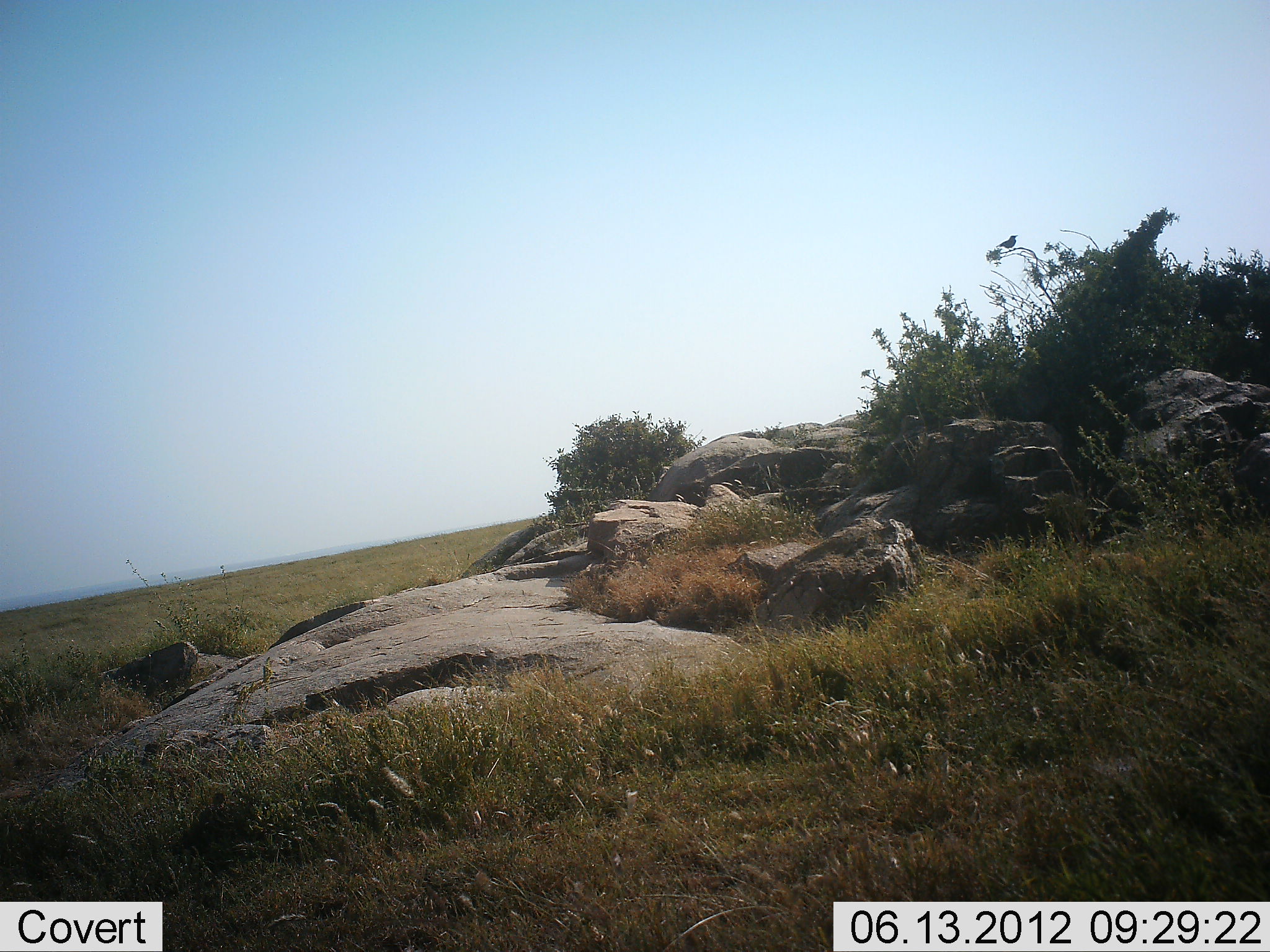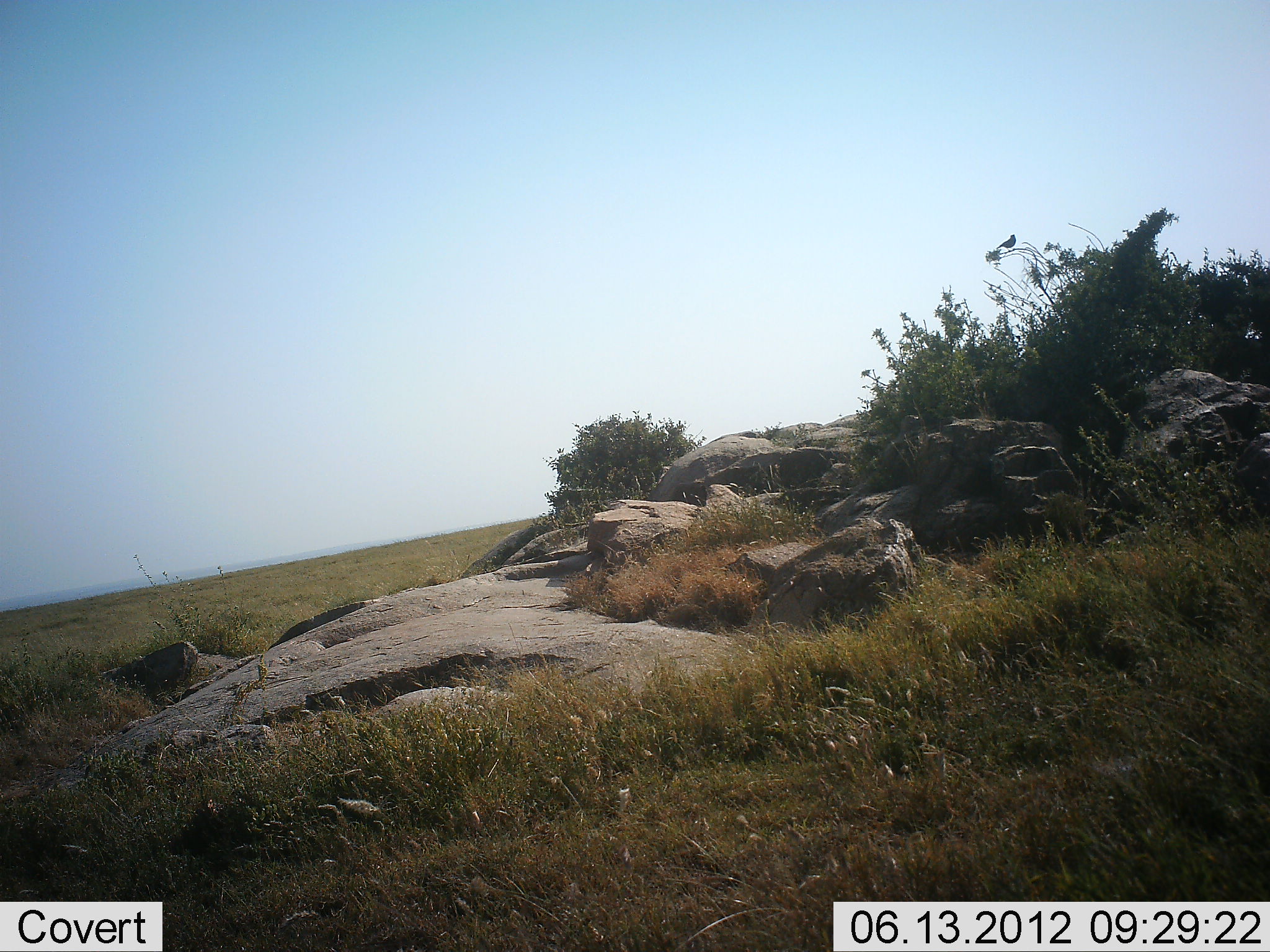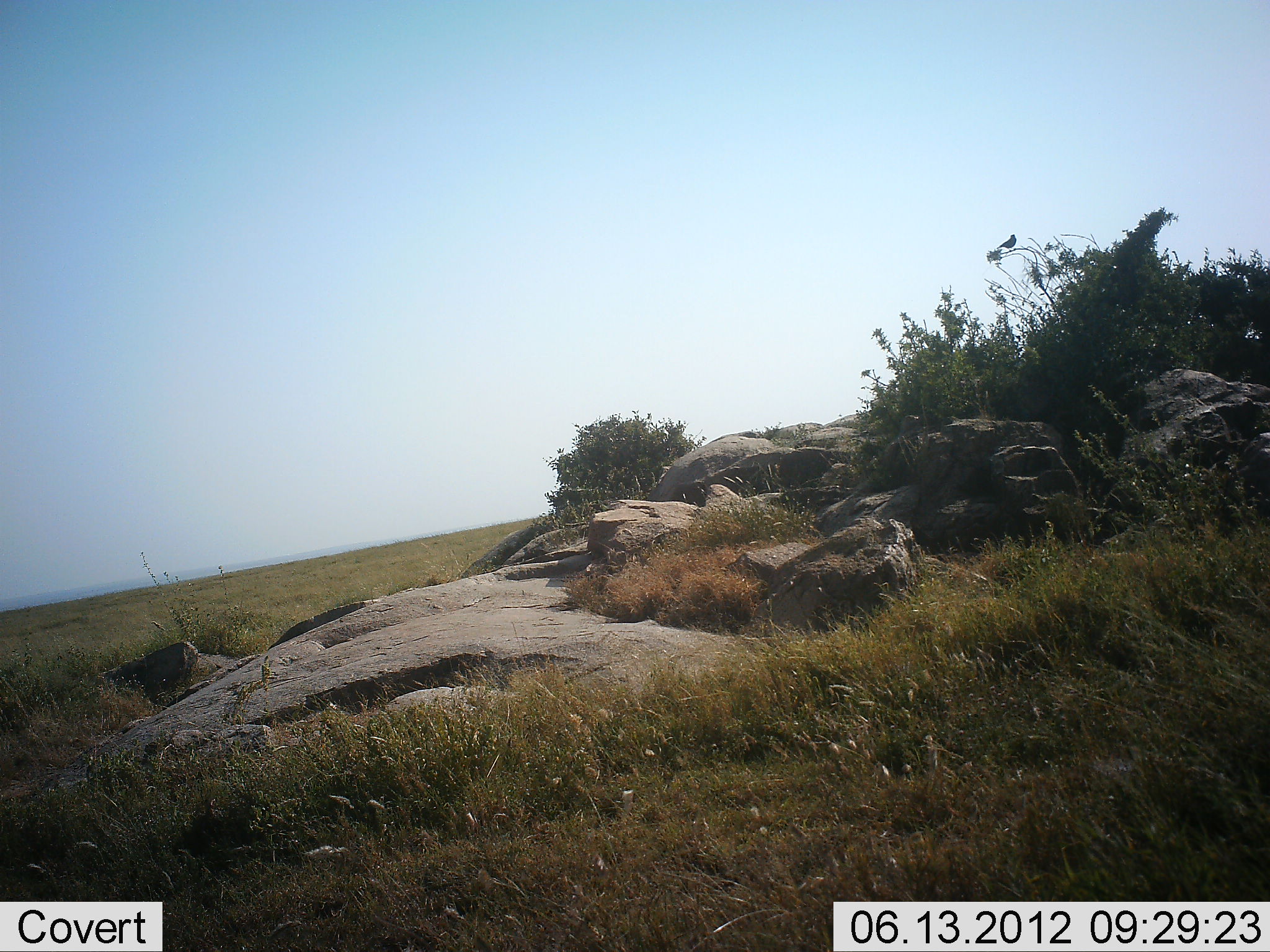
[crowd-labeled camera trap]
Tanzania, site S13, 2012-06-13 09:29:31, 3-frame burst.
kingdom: Animalia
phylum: Chordata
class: Aves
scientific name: Aves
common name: bird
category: otherbird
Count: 1.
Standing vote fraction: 60%.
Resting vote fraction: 40%.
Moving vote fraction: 0%.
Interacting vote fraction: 0%.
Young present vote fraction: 0%.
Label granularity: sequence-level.